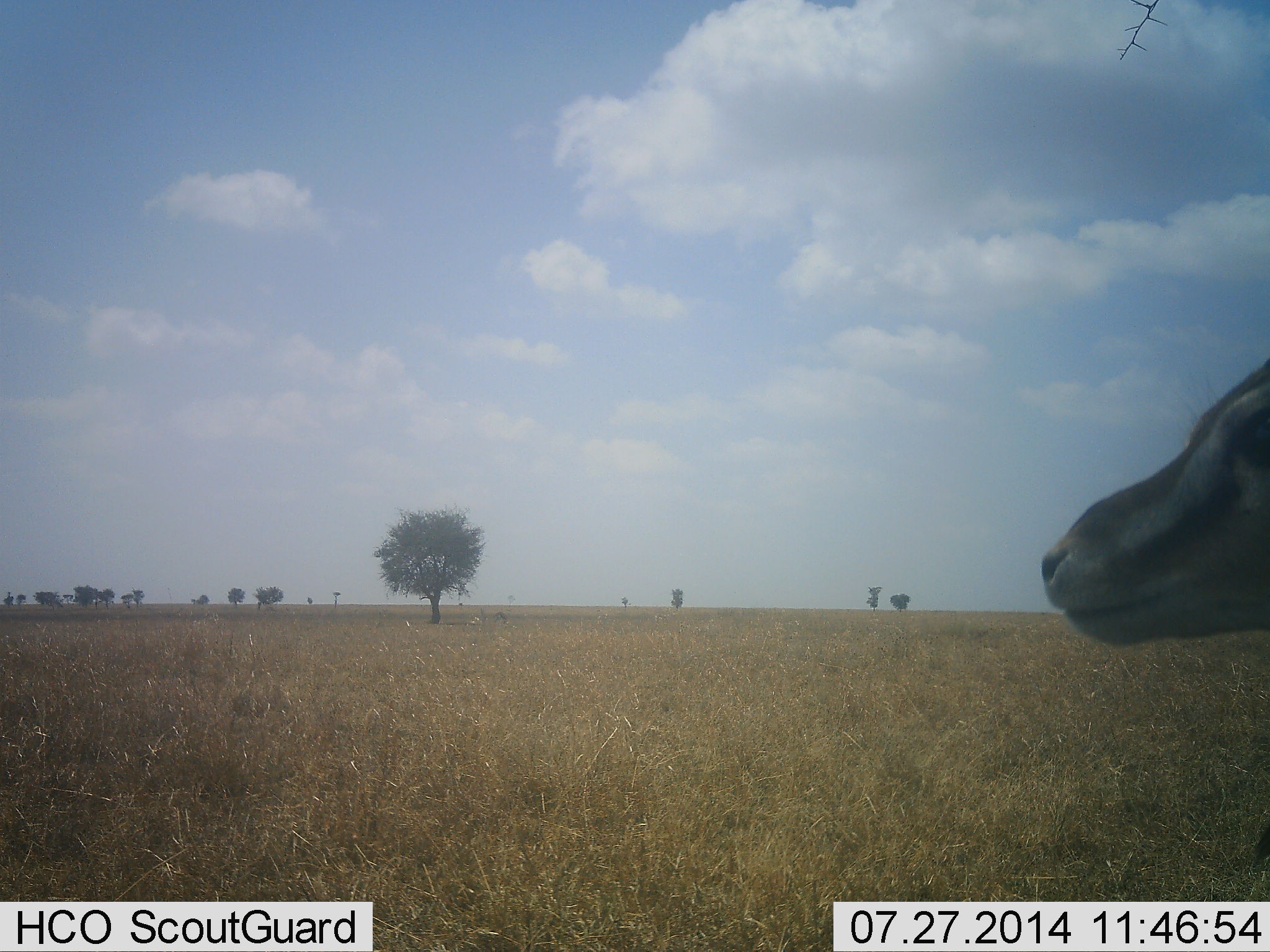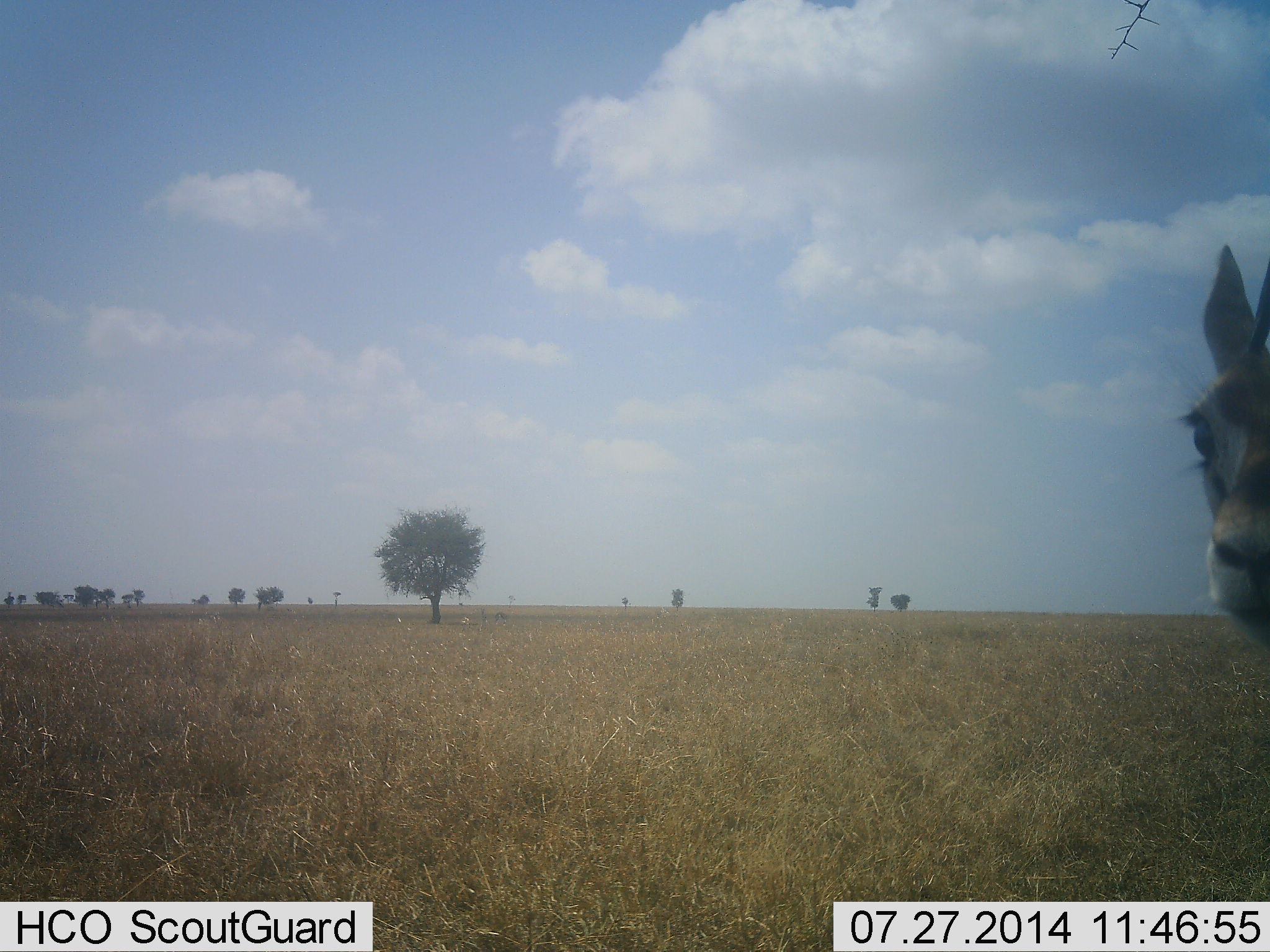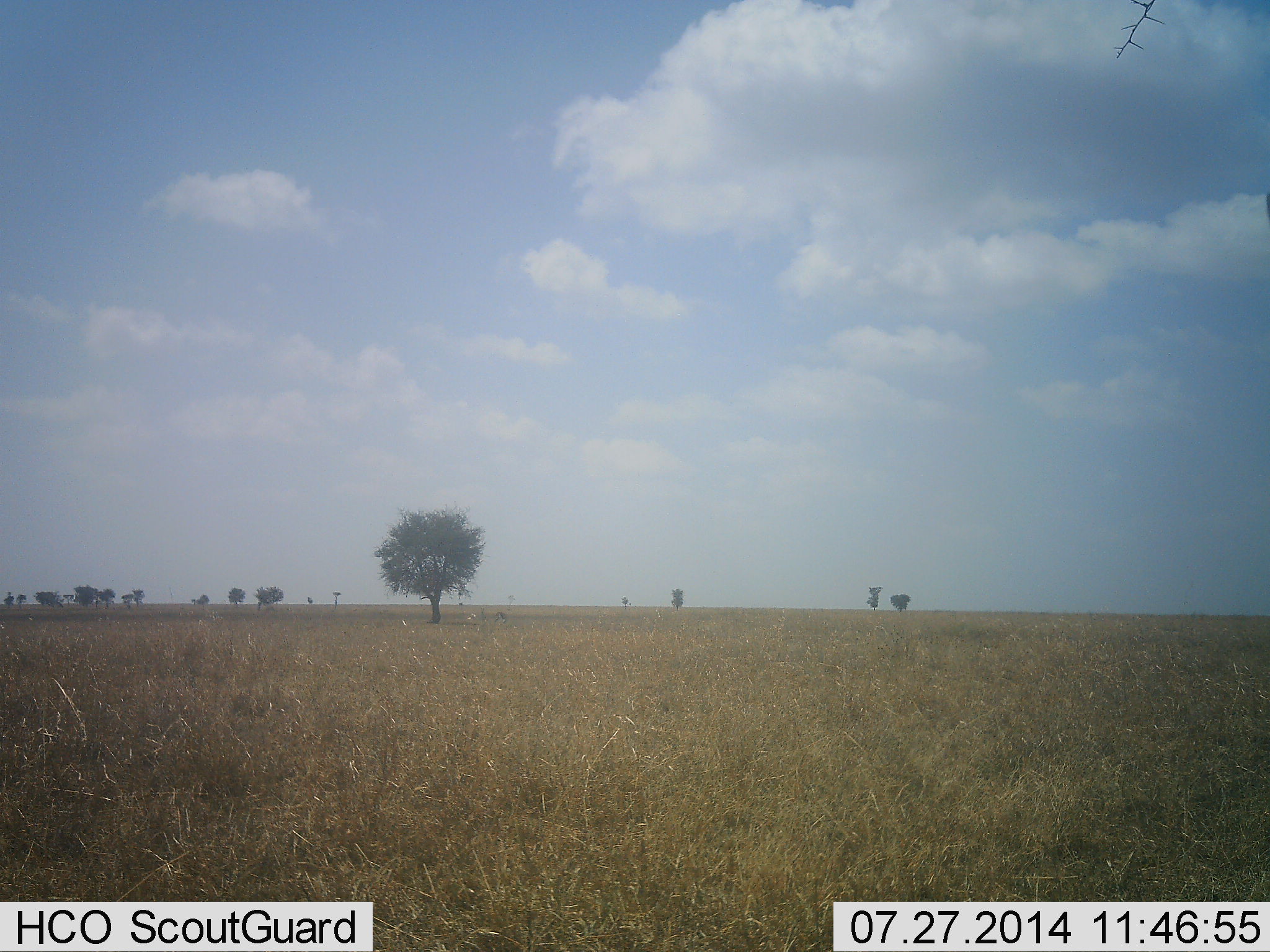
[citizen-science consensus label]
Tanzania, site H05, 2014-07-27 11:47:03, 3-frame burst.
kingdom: Animalia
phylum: Chordata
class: Mammalia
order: Artiodactyla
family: Bovidae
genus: Eudorcas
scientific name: Eudorcas thomsonii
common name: thomson's gazelle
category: gazellethomsons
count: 1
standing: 90%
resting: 0%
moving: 10%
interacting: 0%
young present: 0%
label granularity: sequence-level